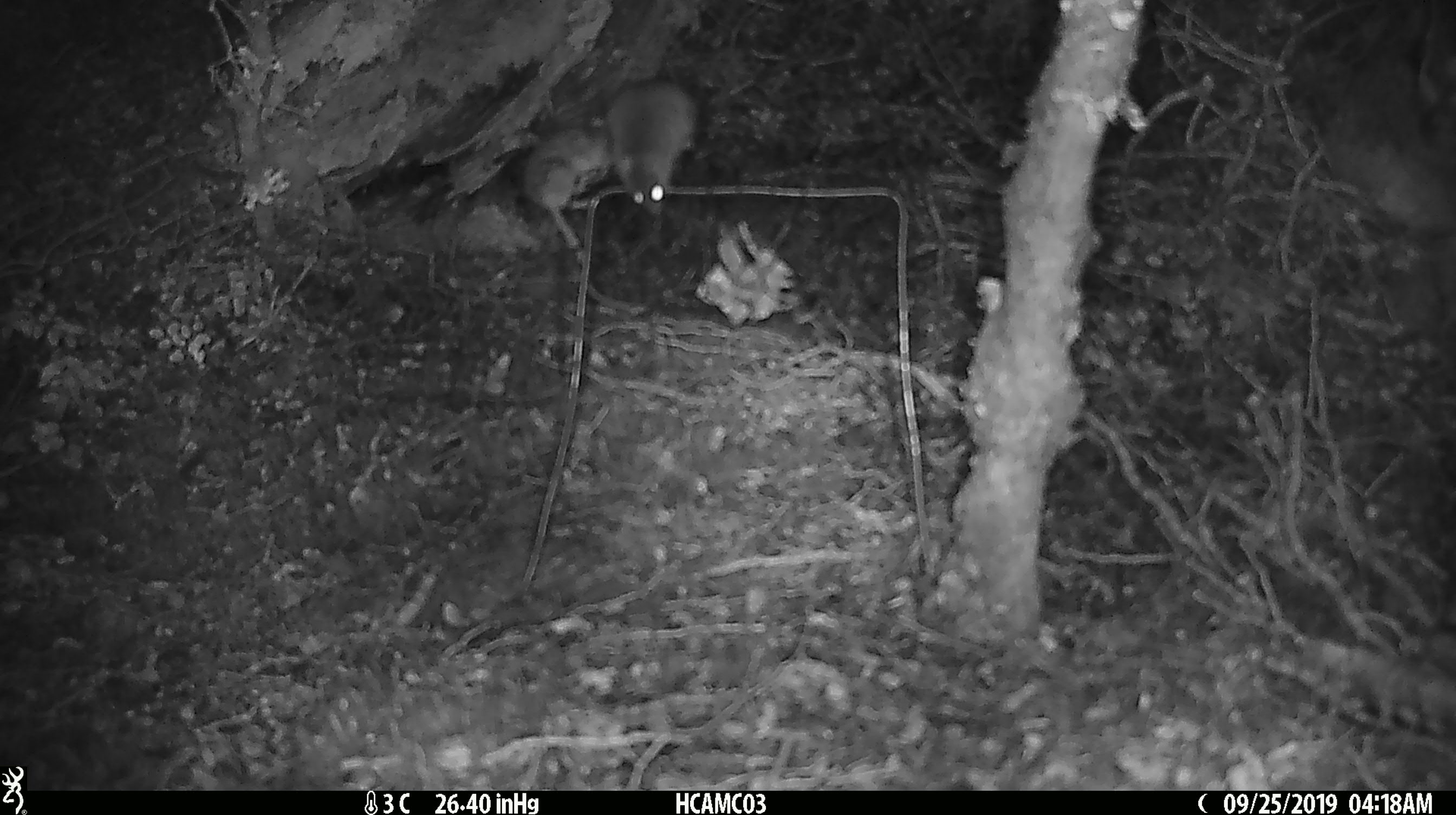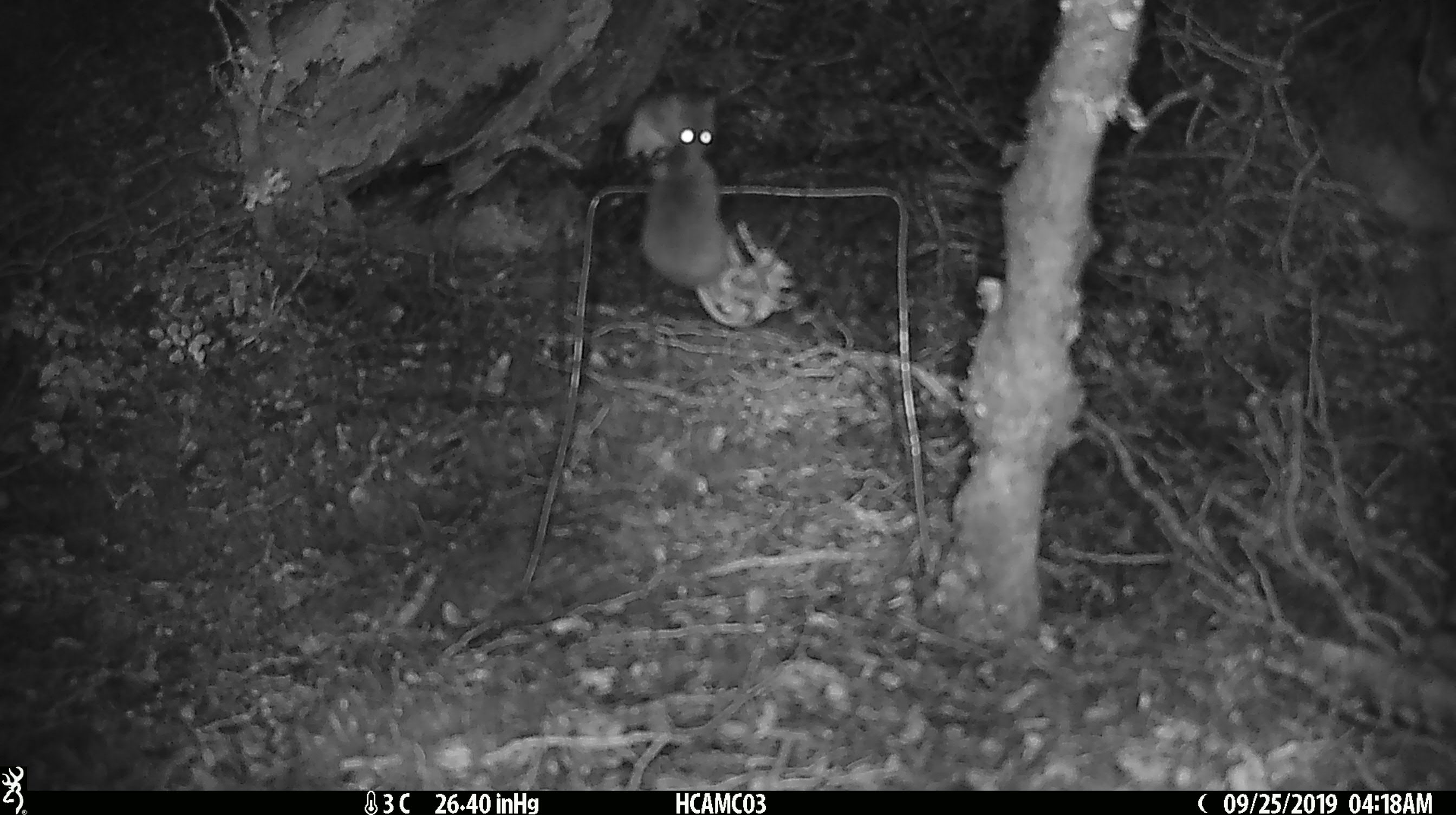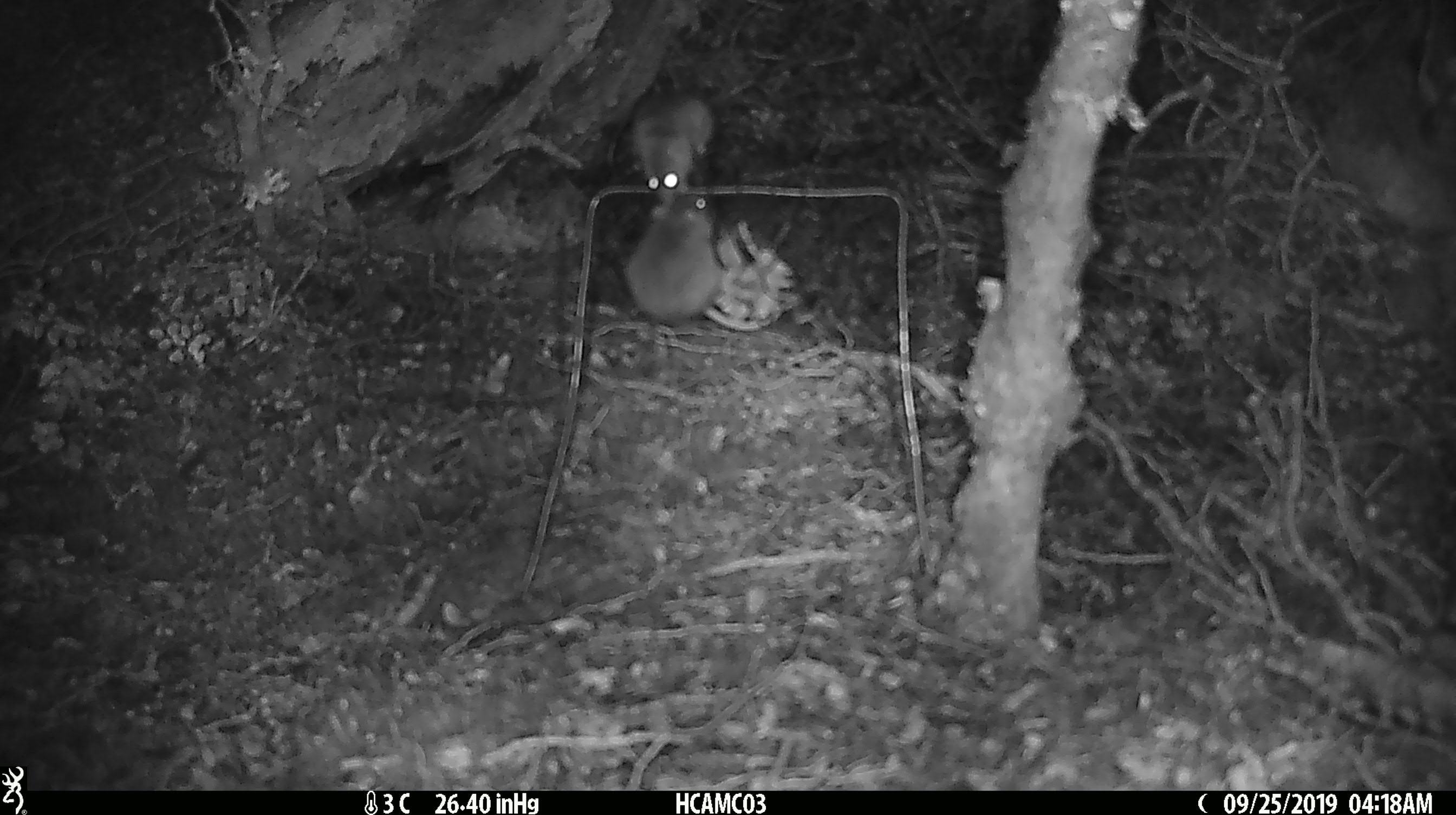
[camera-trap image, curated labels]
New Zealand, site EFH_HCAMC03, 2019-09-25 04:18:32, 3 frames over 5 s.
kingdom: Animalia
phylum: Chordata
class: Mammalia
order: Rodentia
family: Muridae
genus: Mus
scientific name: Mus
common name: mouse